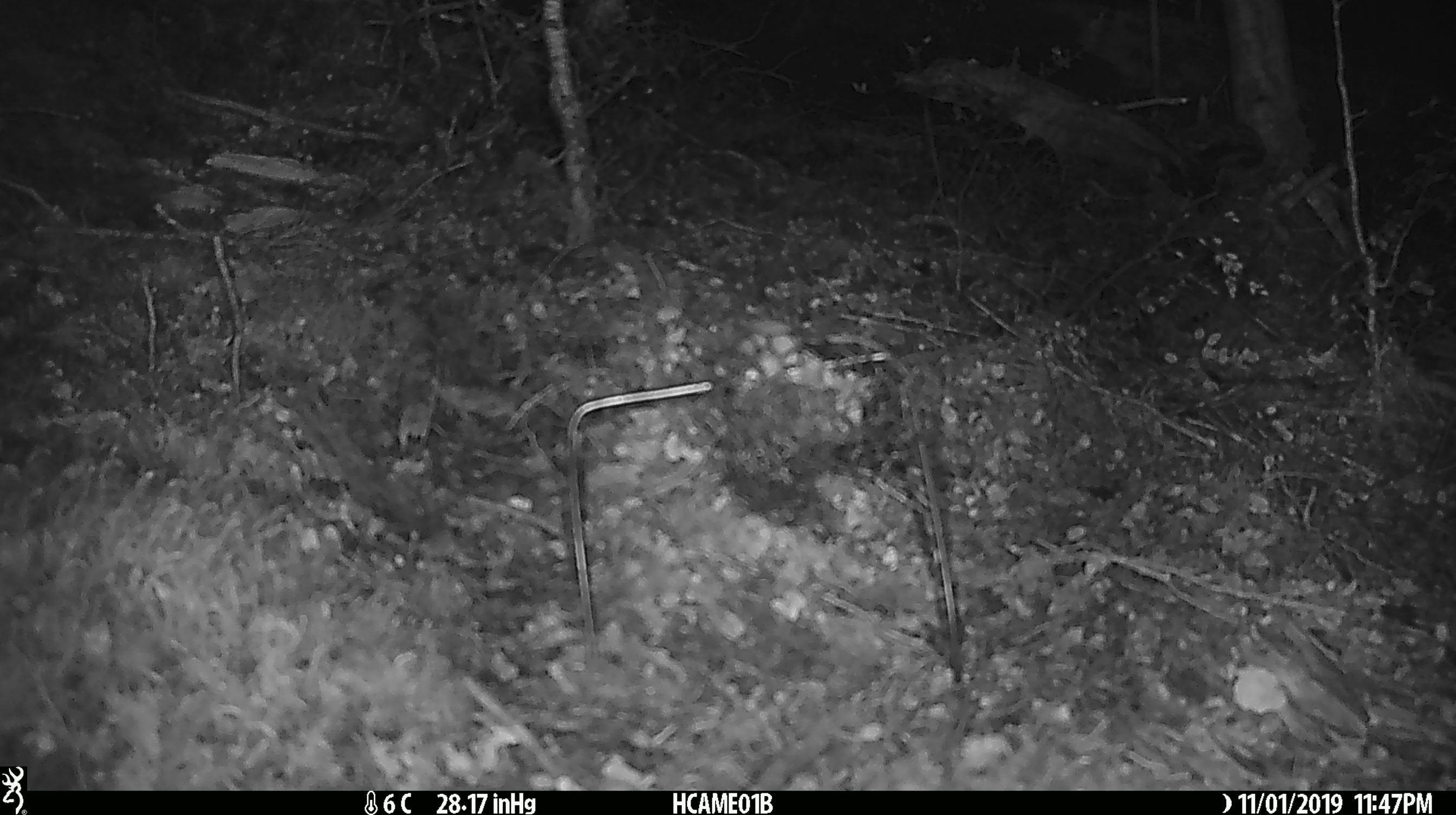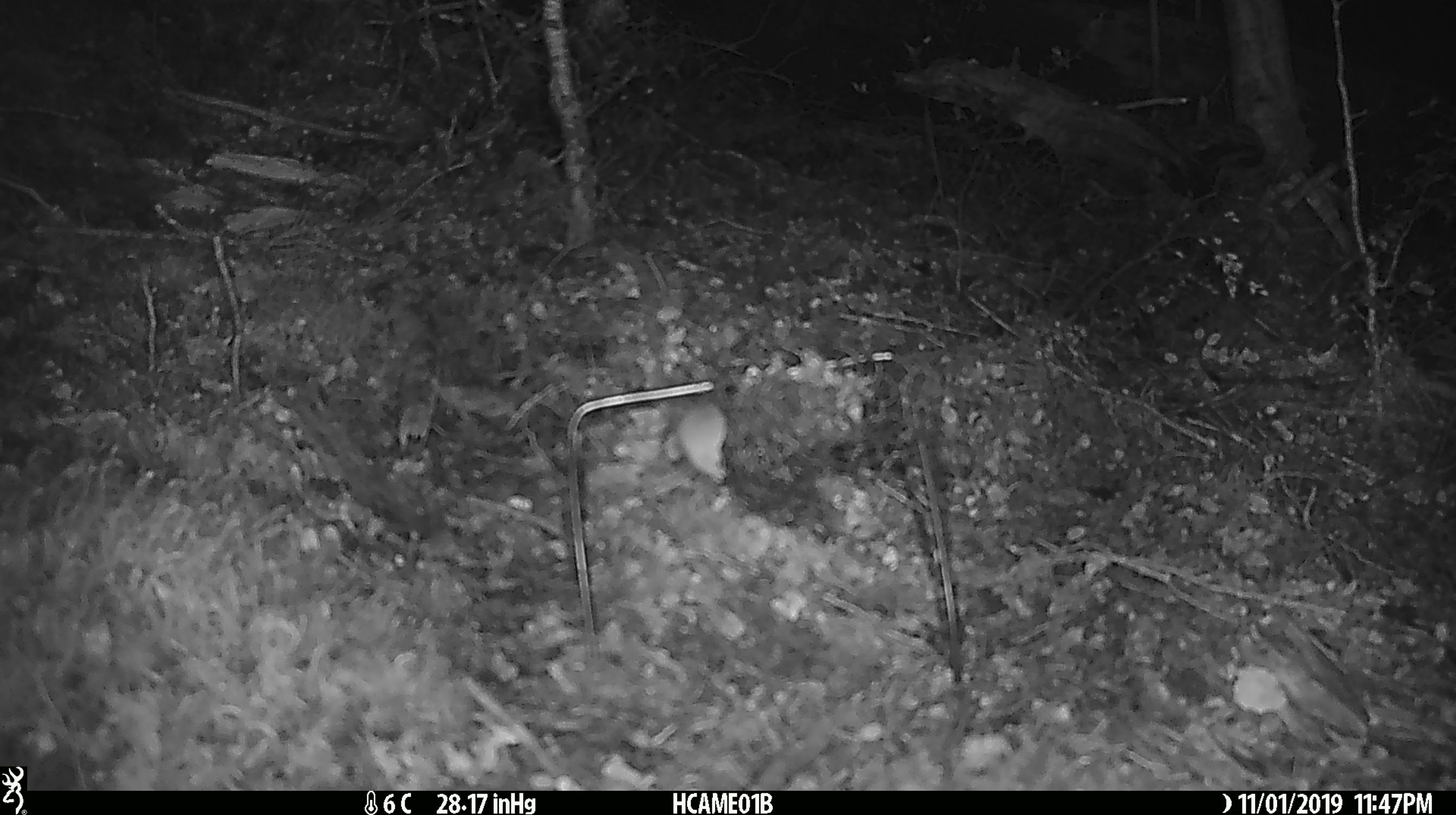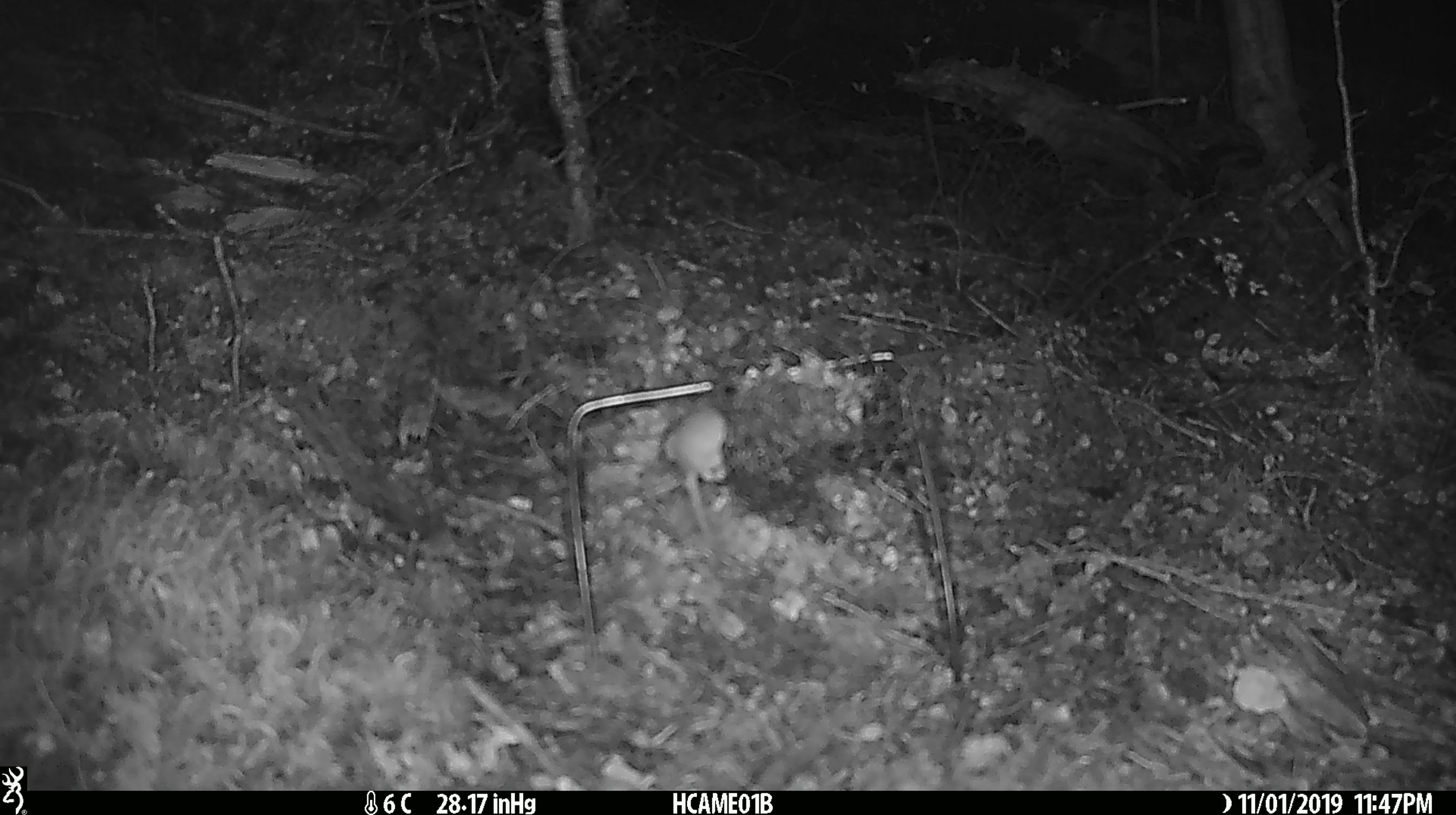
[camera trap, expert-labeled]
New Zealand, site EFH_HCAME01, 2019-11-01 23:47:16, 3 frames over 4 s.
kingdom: Animalia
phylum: Chordata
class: Mammalia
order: Rodentia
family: Muridae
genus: Mus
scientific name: Mus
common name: mouse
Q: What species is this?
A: Mouse (Mus).